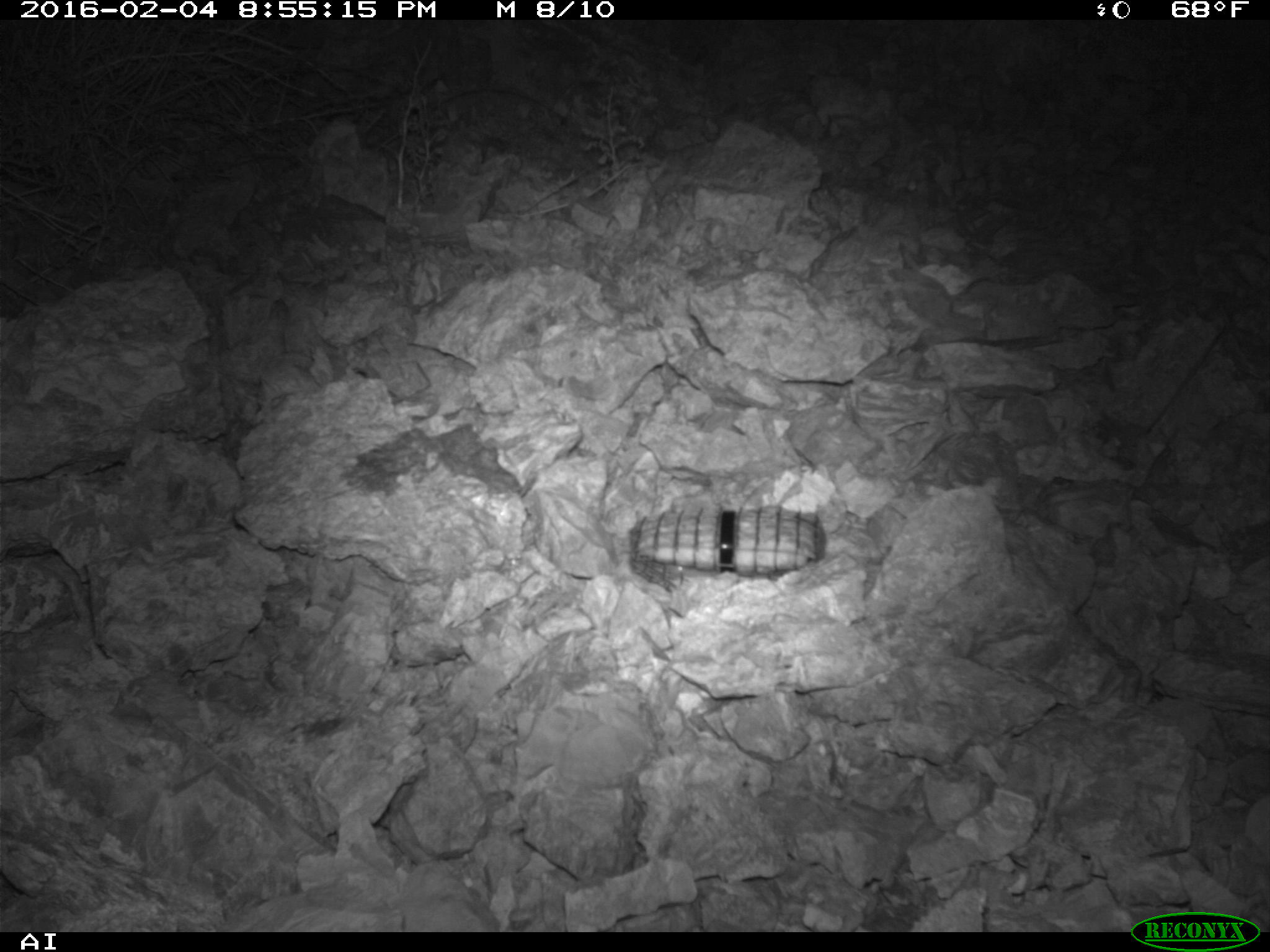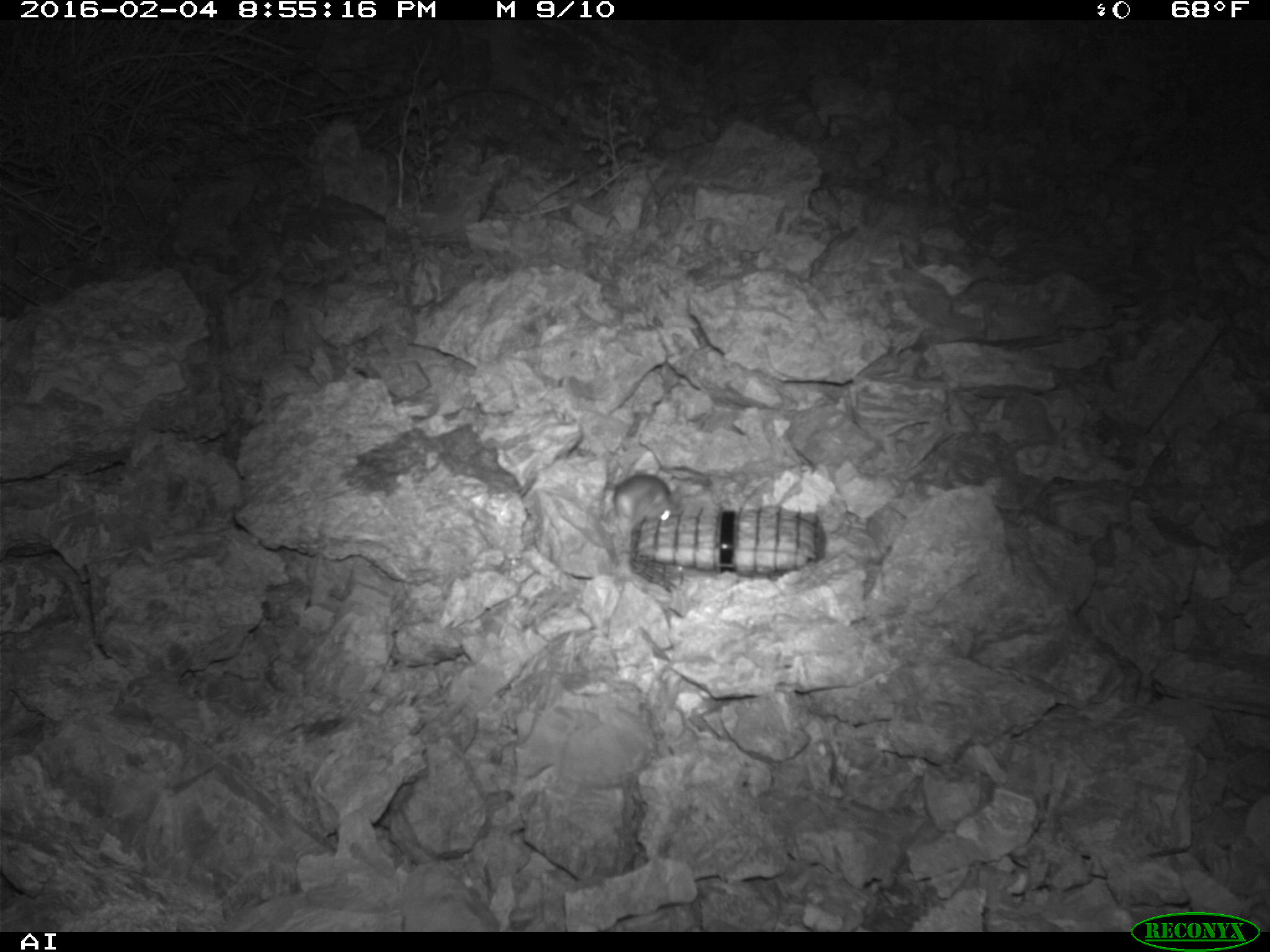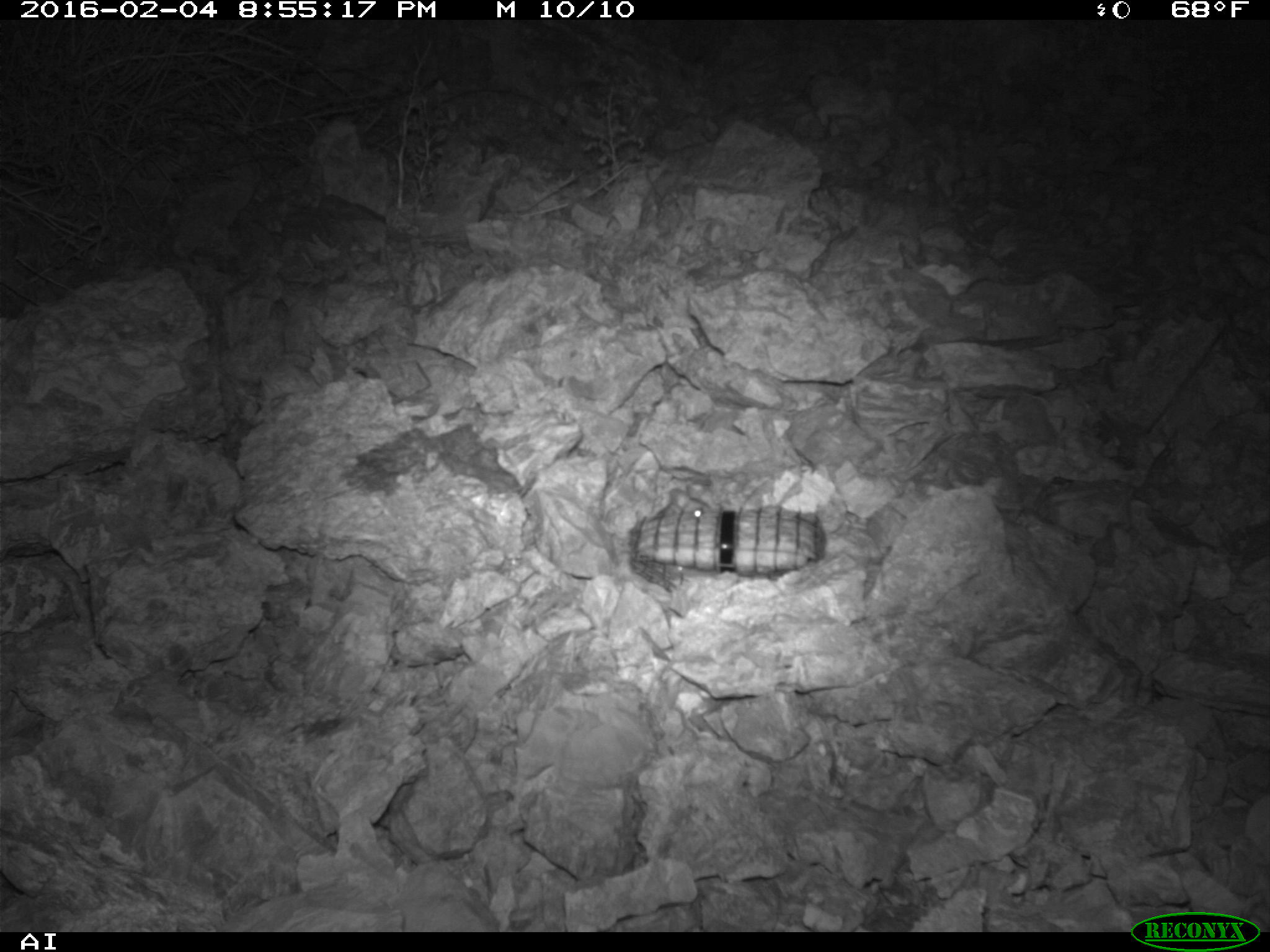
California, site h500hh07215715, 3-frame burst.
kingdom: Animalia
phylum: Chordata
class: Mammalia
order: Rodentia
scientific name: Rodentia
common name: rodent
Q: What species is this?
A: Rodent (Rodentia).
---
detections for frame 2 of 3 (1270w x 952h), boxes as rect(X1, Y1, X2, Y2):
rodent: rect(602, 474, 682, 523)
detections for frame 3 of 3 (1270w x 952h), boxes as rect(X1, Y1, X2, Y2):
rodent: rect(654, 483, 713, 518)